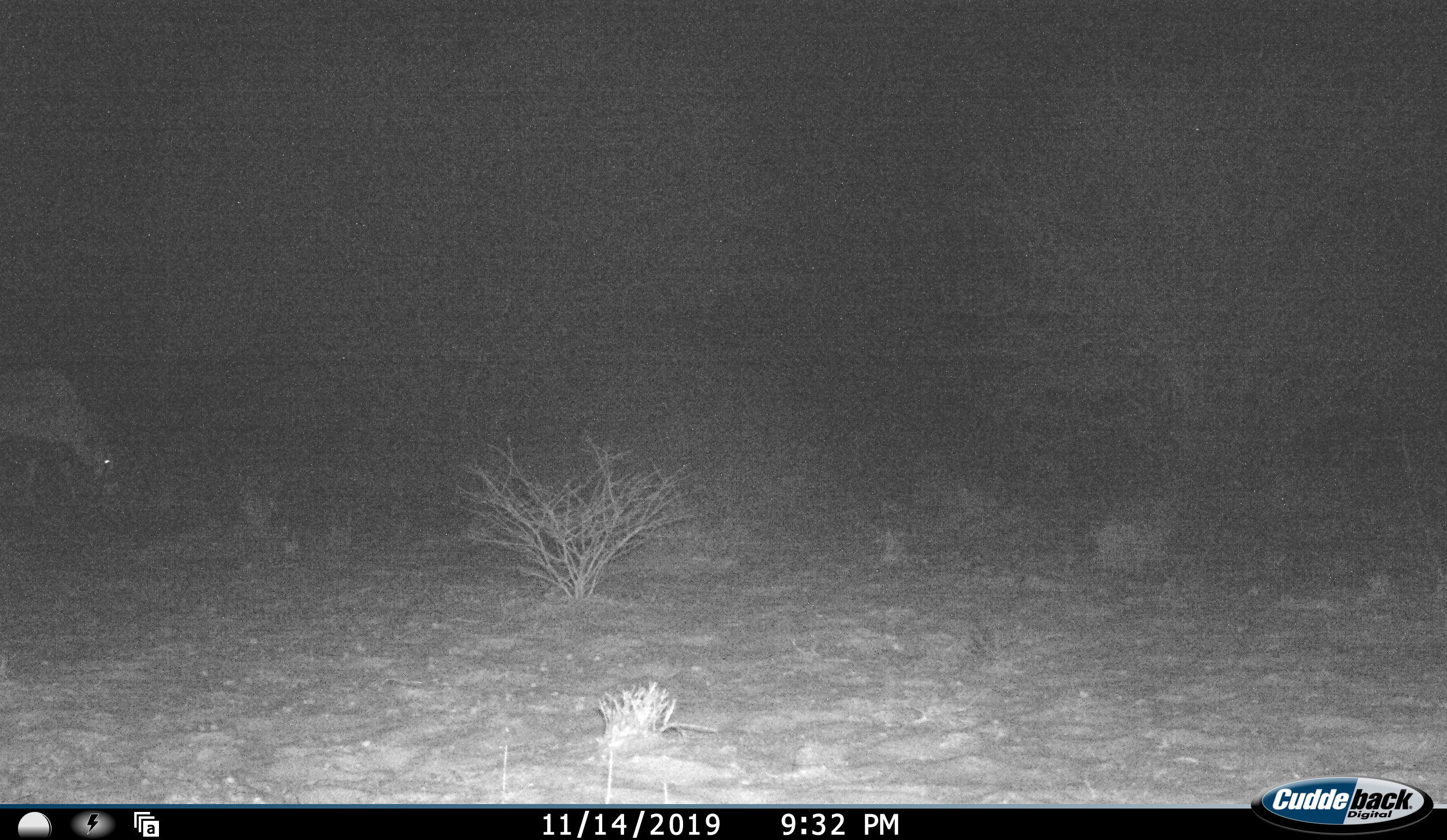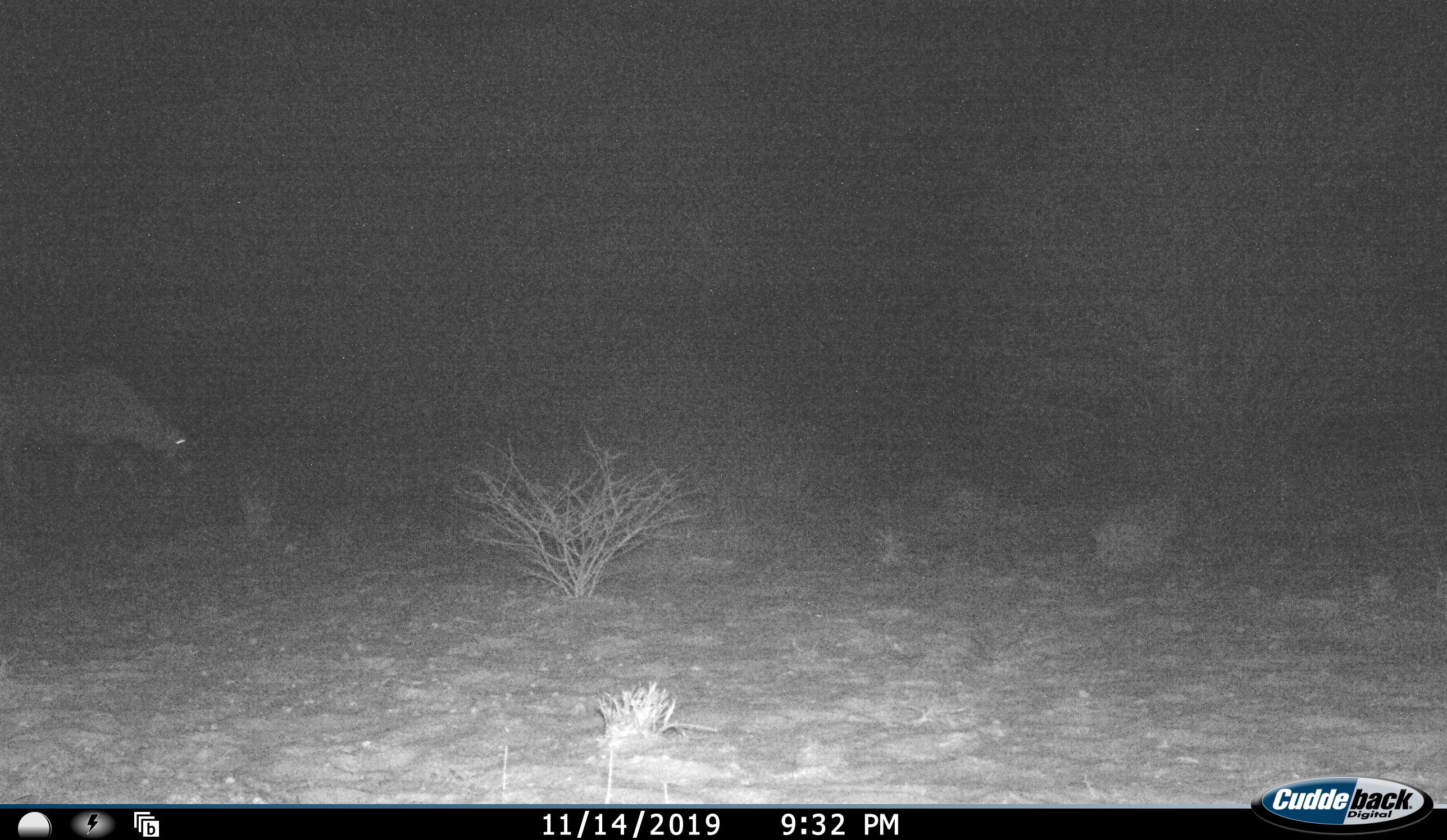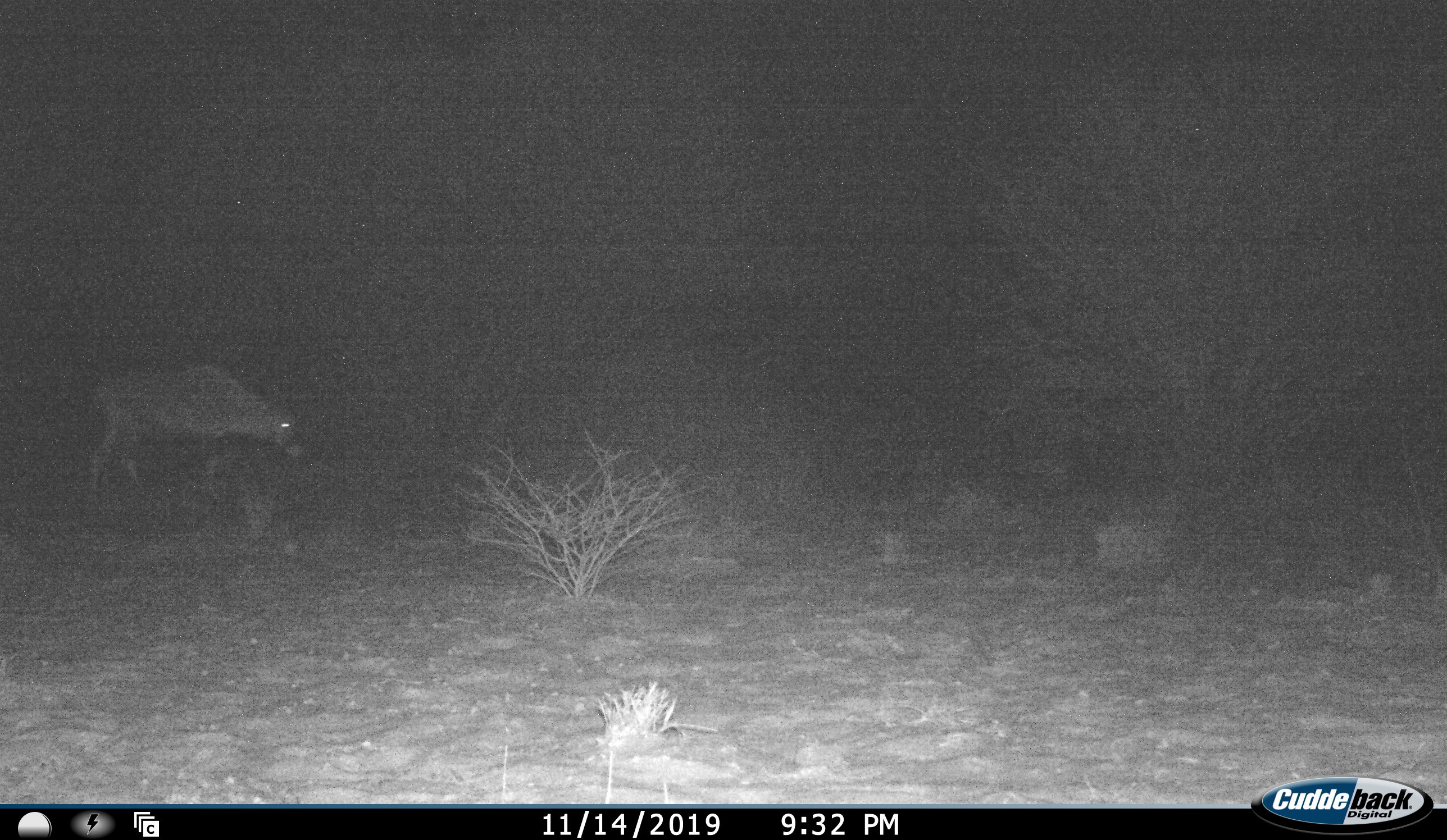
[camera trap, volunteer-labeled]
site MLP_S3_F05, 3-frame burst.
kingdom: Animalia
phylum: Chordata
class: Mammalia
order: Artiodactyla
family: Bovidae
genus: Oryx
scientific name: Oryx gazella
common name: gemsbok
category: oryx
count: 1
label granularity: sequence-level